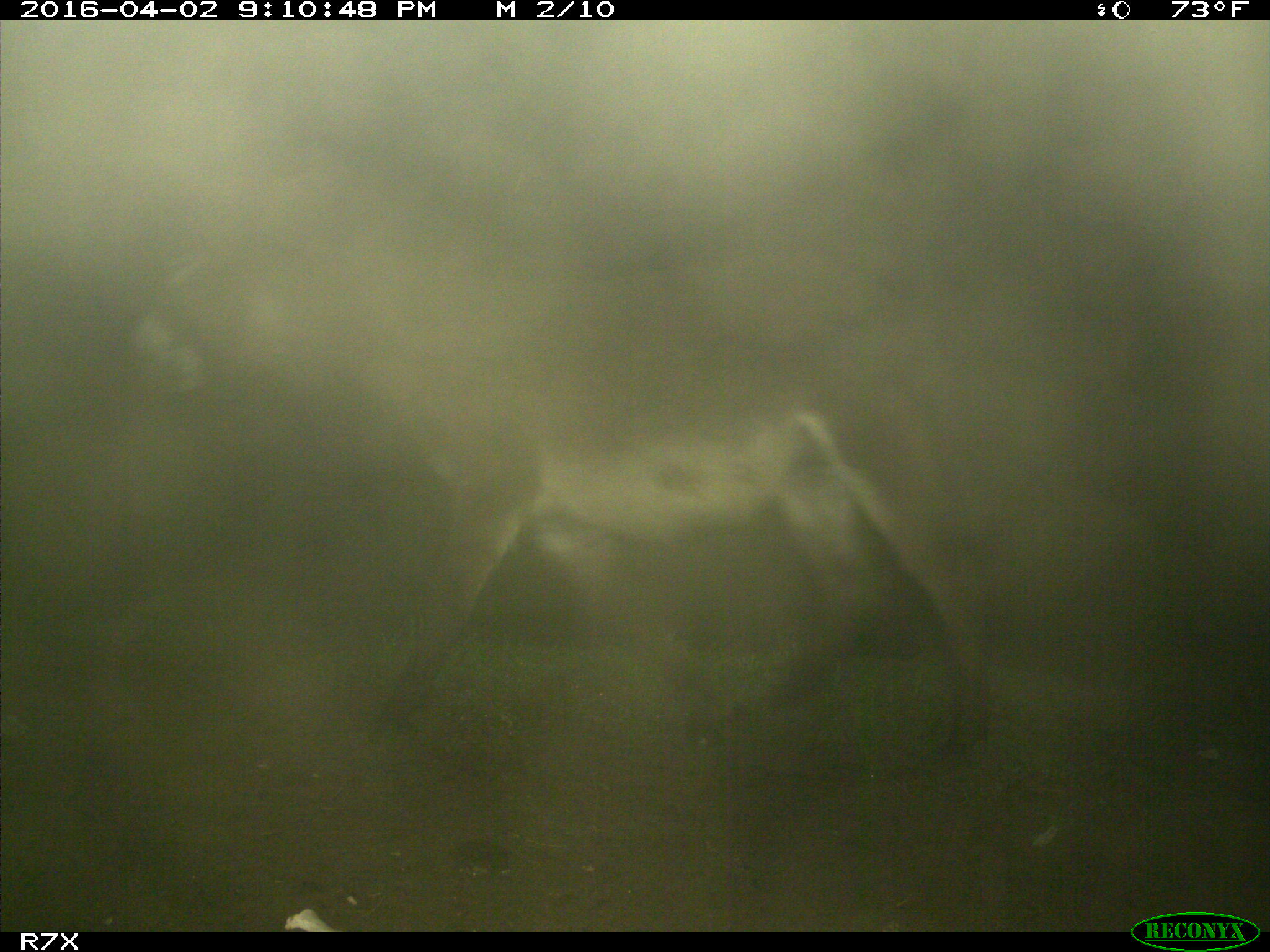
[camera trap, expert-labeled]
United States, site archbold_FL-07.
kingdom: Animalia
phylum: Chordata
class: Mammalia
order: Perissodactyla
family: Equidae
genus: Equus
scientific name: Equus africanus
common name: african wild ass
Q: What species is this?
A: Equus africanus (african wild ass).